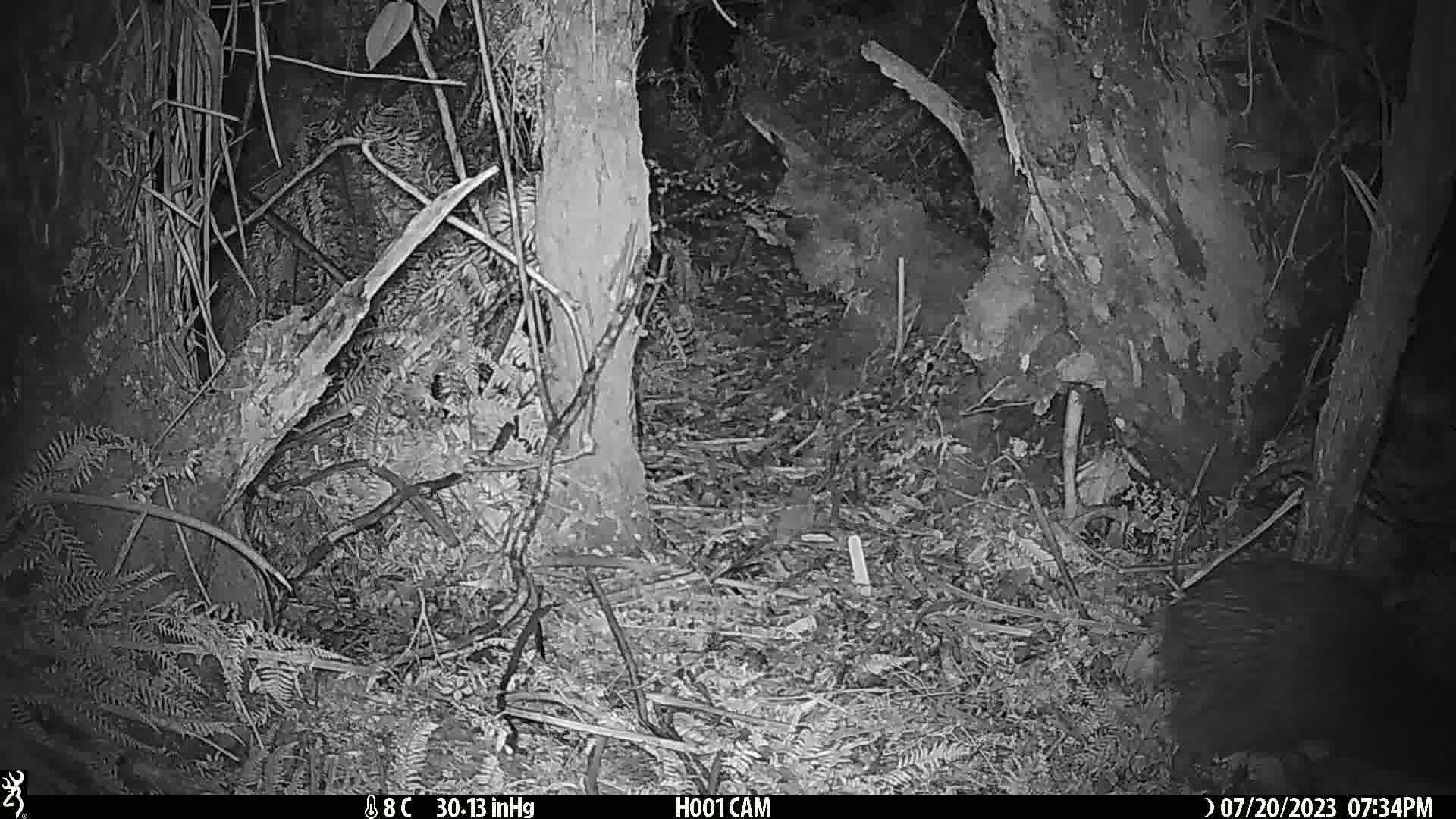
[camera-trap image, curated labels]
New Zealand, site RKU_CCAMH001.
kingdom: Animalia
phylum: Chordata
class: Aves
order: Apterygiformes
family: Apterygidae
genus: Apteryx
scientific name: Apteryx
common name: kiwi